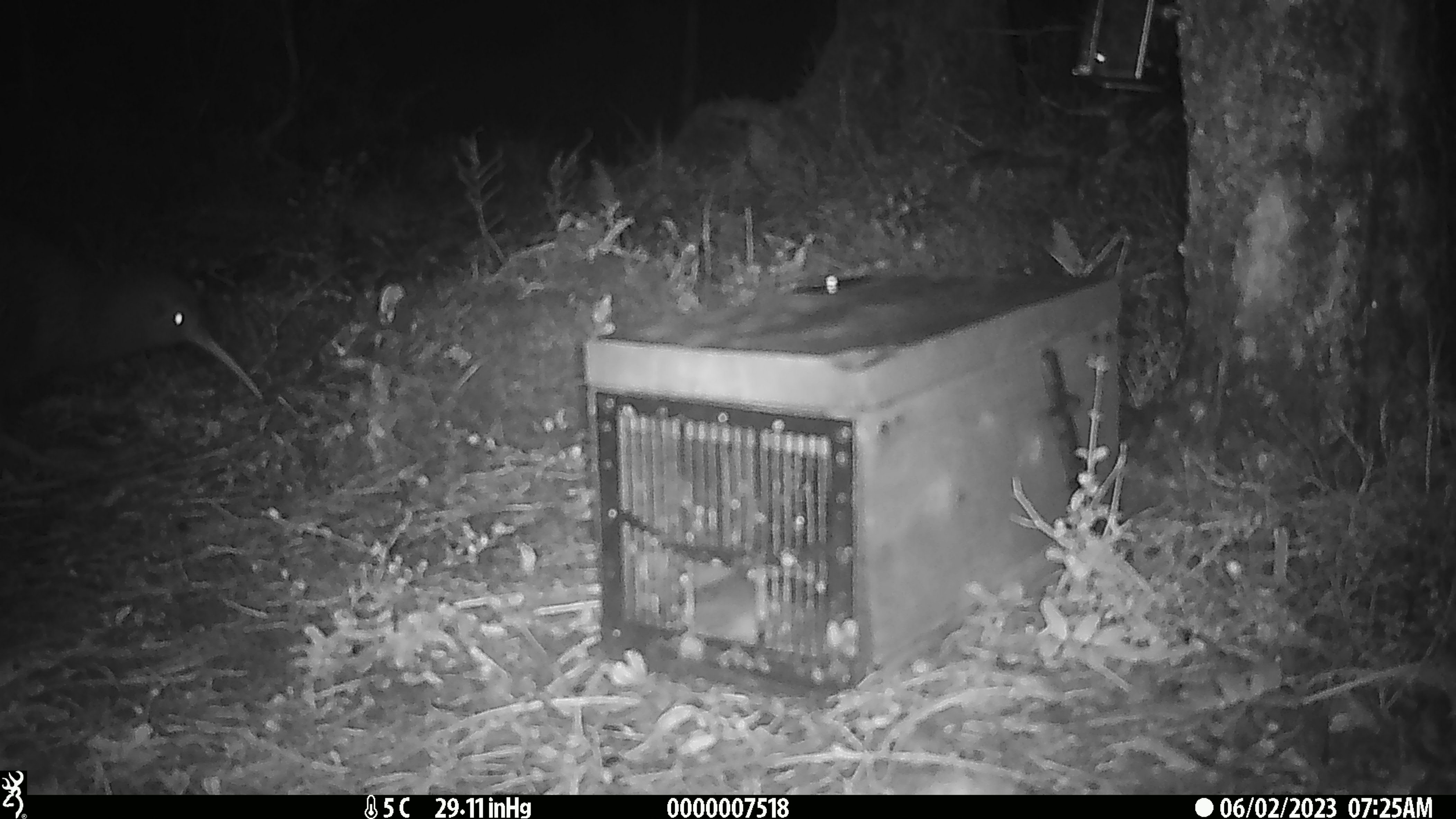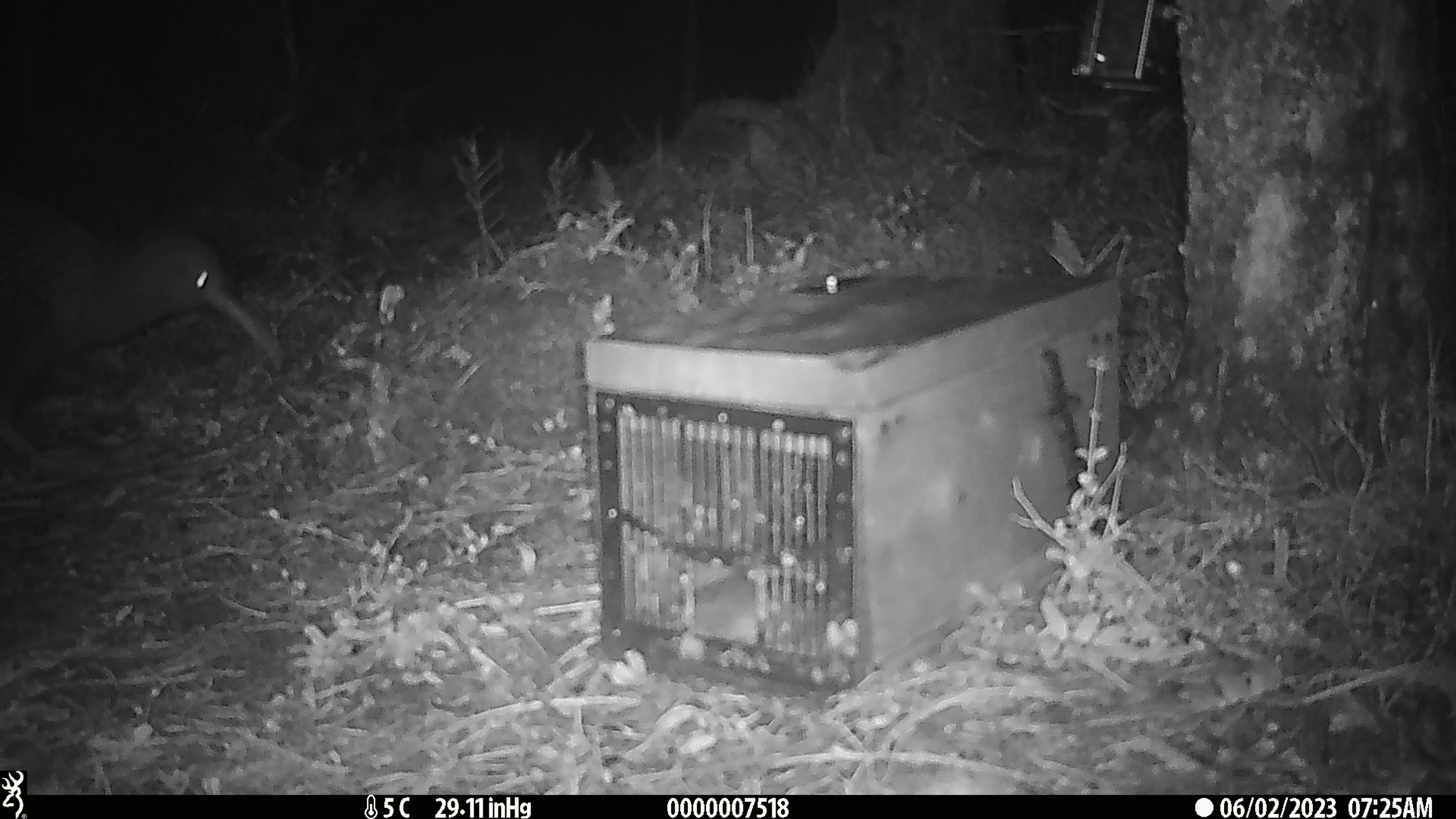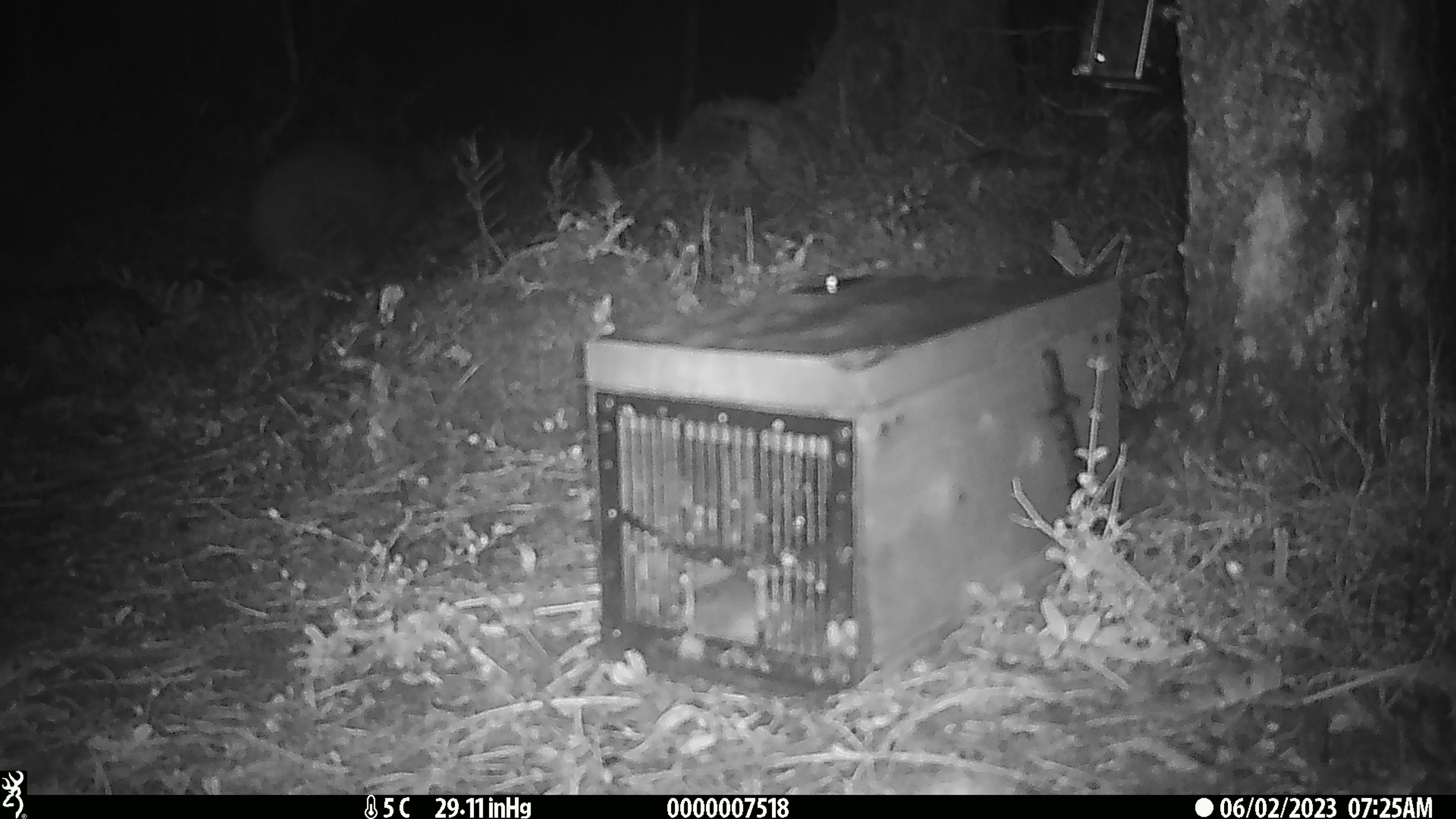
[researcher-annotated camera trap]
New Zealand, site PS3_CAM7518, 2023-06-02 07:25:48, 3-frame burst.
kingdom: Animalia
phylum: Chordata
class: Aves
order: Apterygiformes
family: Apterygidae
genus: Apteryx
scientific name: Apteryx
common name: kiwi